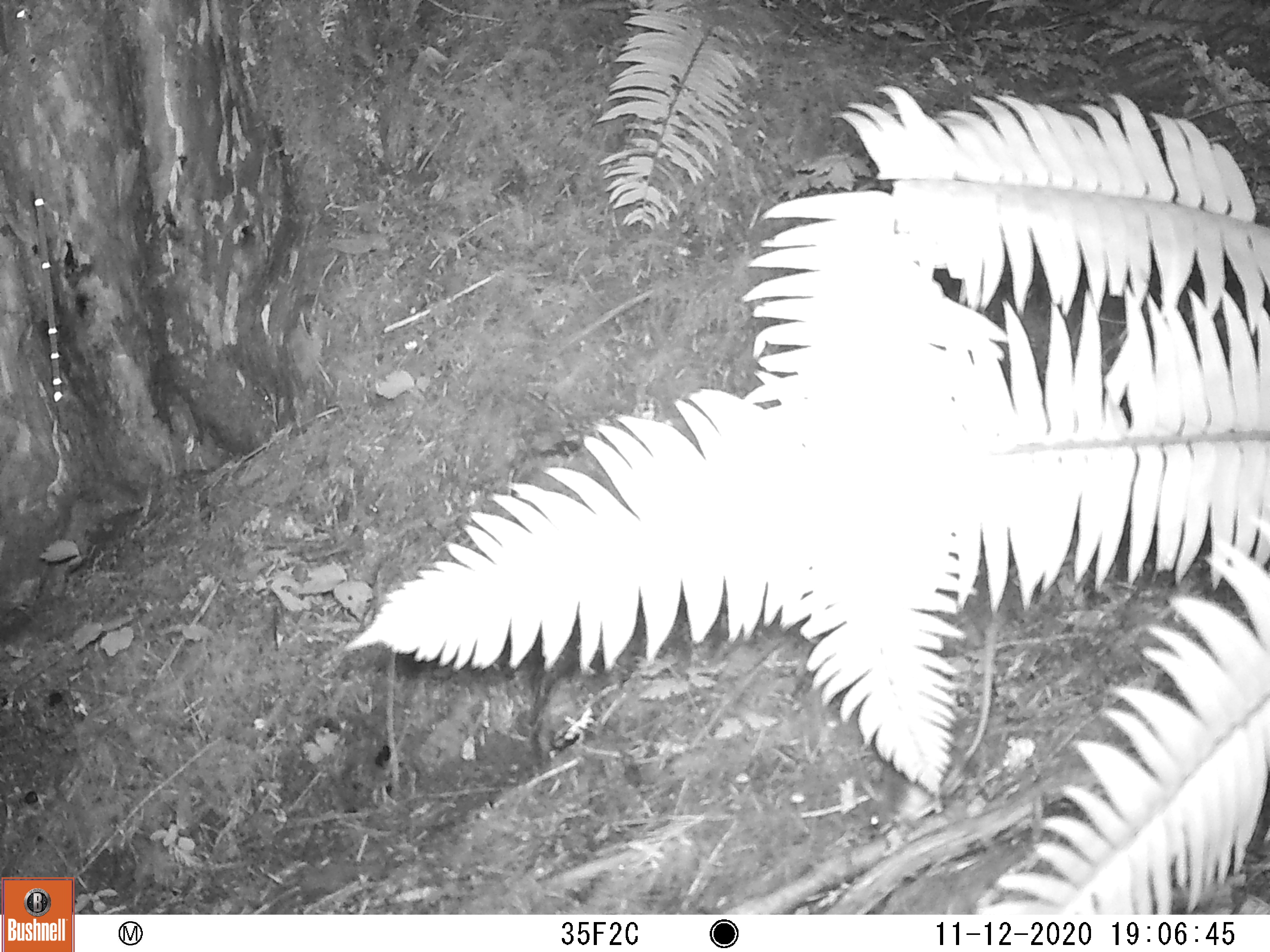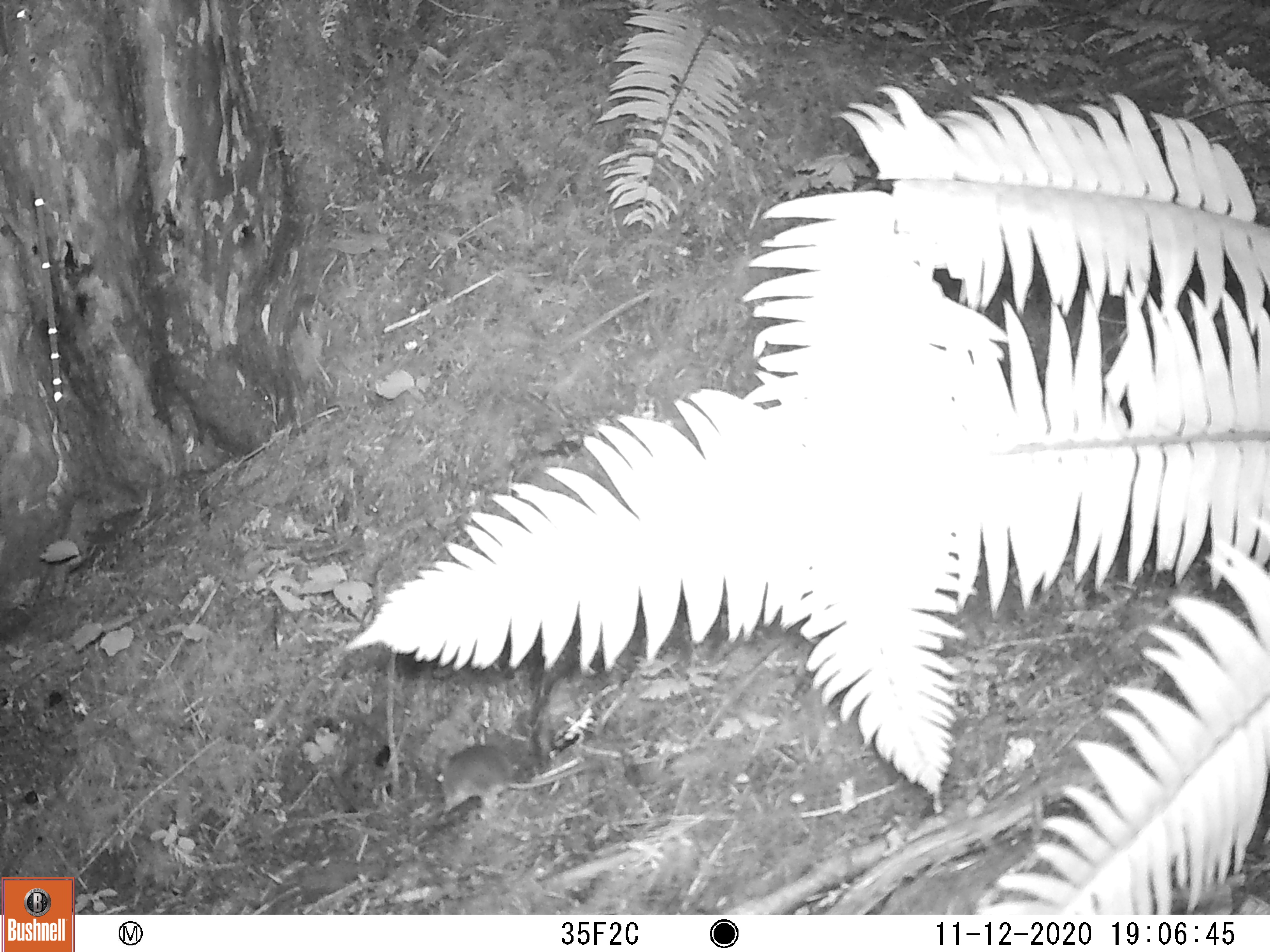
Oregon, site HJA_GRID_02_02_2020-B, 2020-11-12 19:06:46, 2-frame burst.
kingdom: Animalia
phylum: Chordata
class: Mammalia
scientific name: Mammalia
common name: small mammal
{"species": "small mammal (Mammalia)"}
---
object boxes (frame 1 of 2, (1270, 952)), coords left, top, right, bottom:
small mammal: 859, 610, 1020, 822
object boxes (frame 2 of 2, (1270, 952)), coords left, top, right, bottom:
small mammal: 418, 750, 632, 815